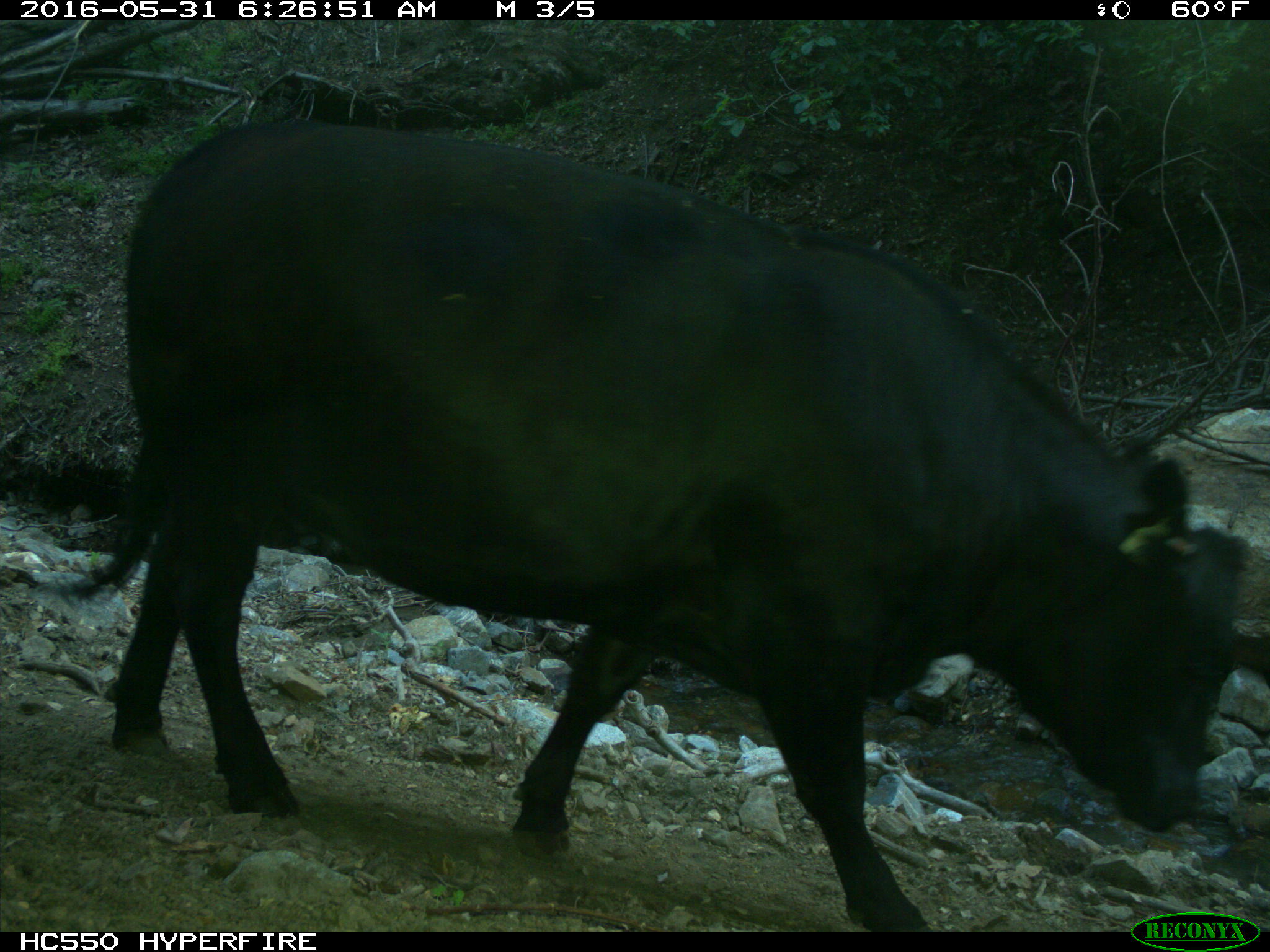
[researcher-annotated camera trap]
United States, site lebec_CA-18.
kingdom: Animalia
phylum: Chordata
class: Mammalia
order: Artiodactyla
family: Bovidae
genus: Bos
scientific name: Bos taurus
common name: domestic cow